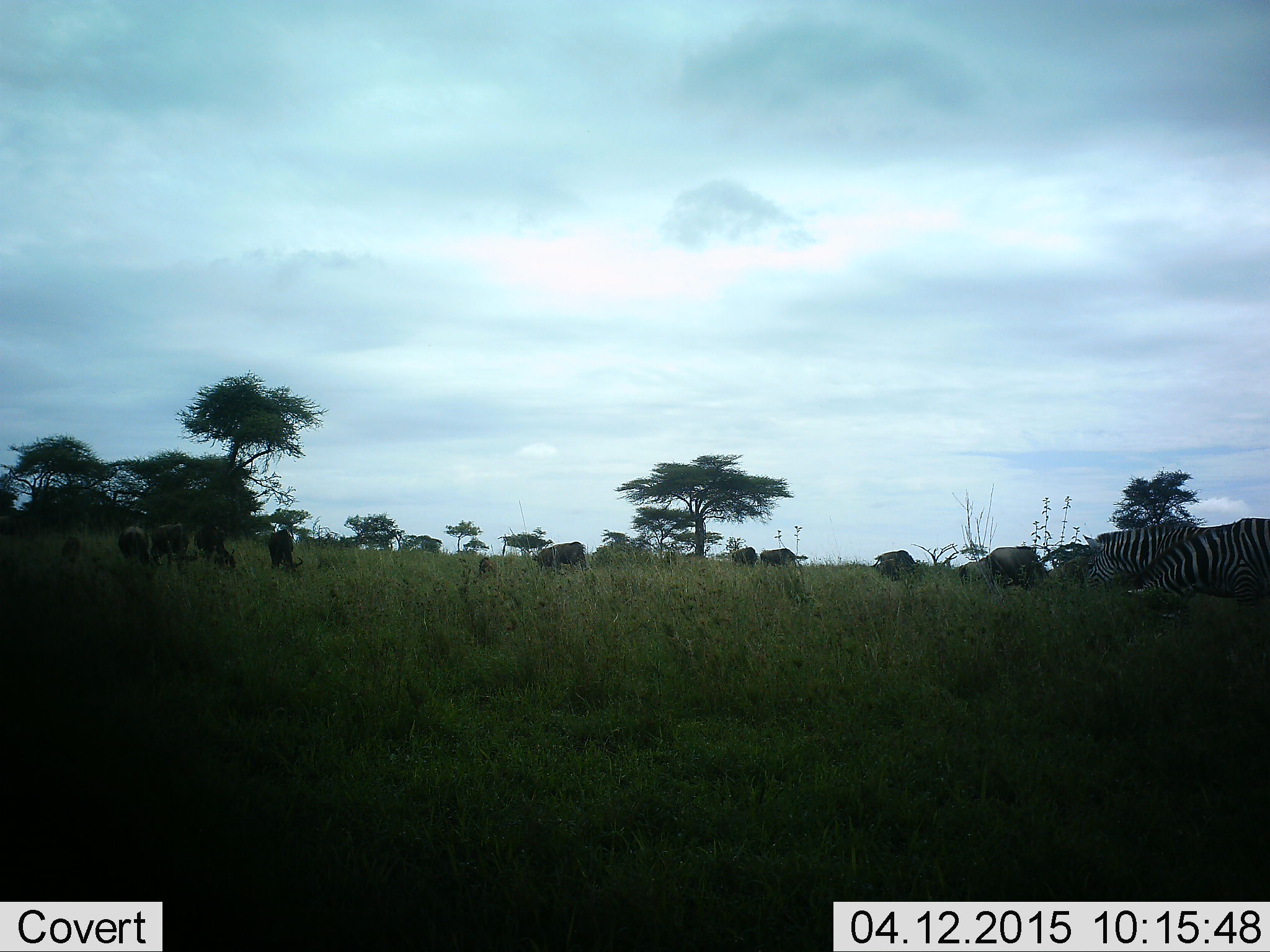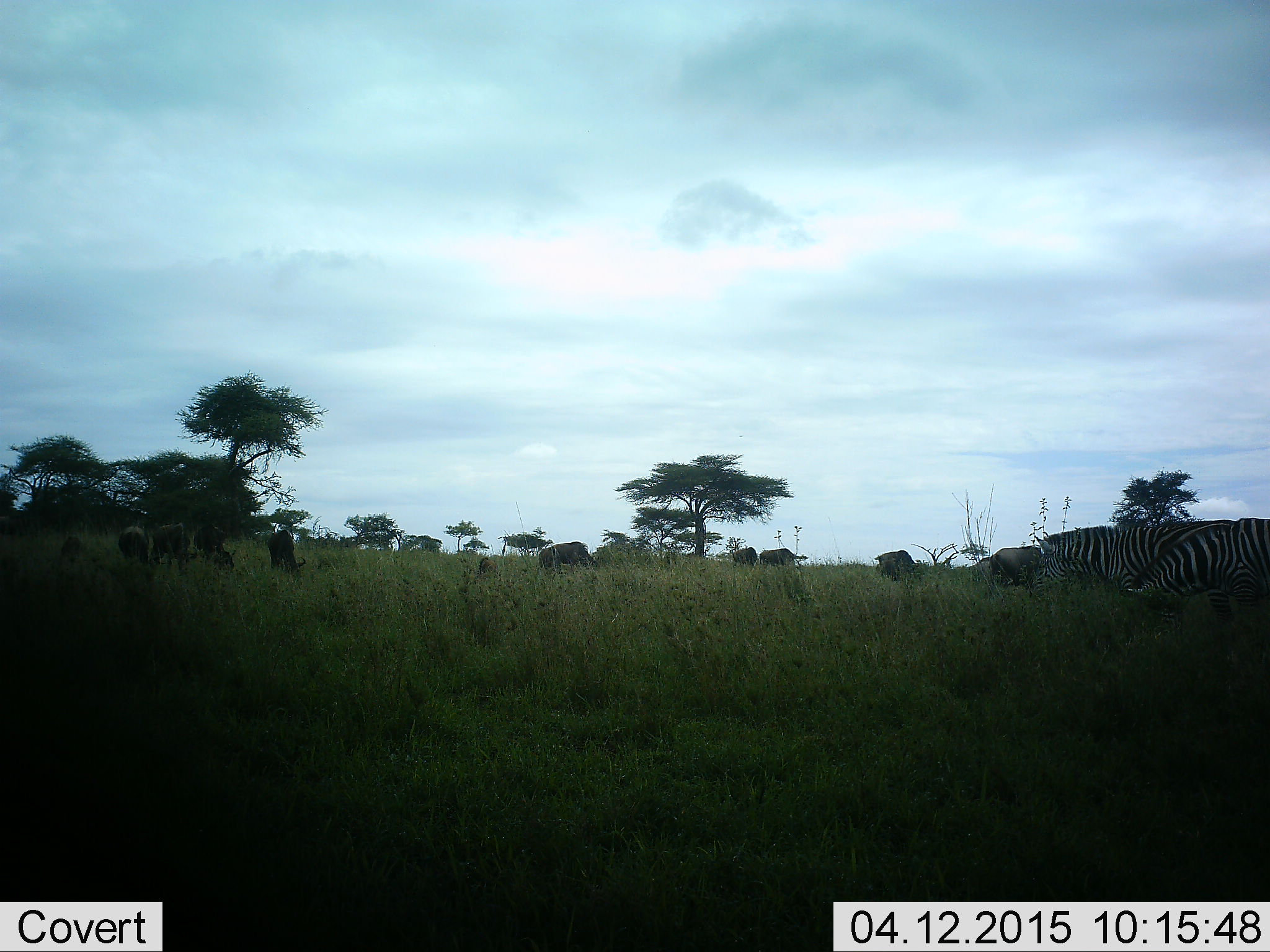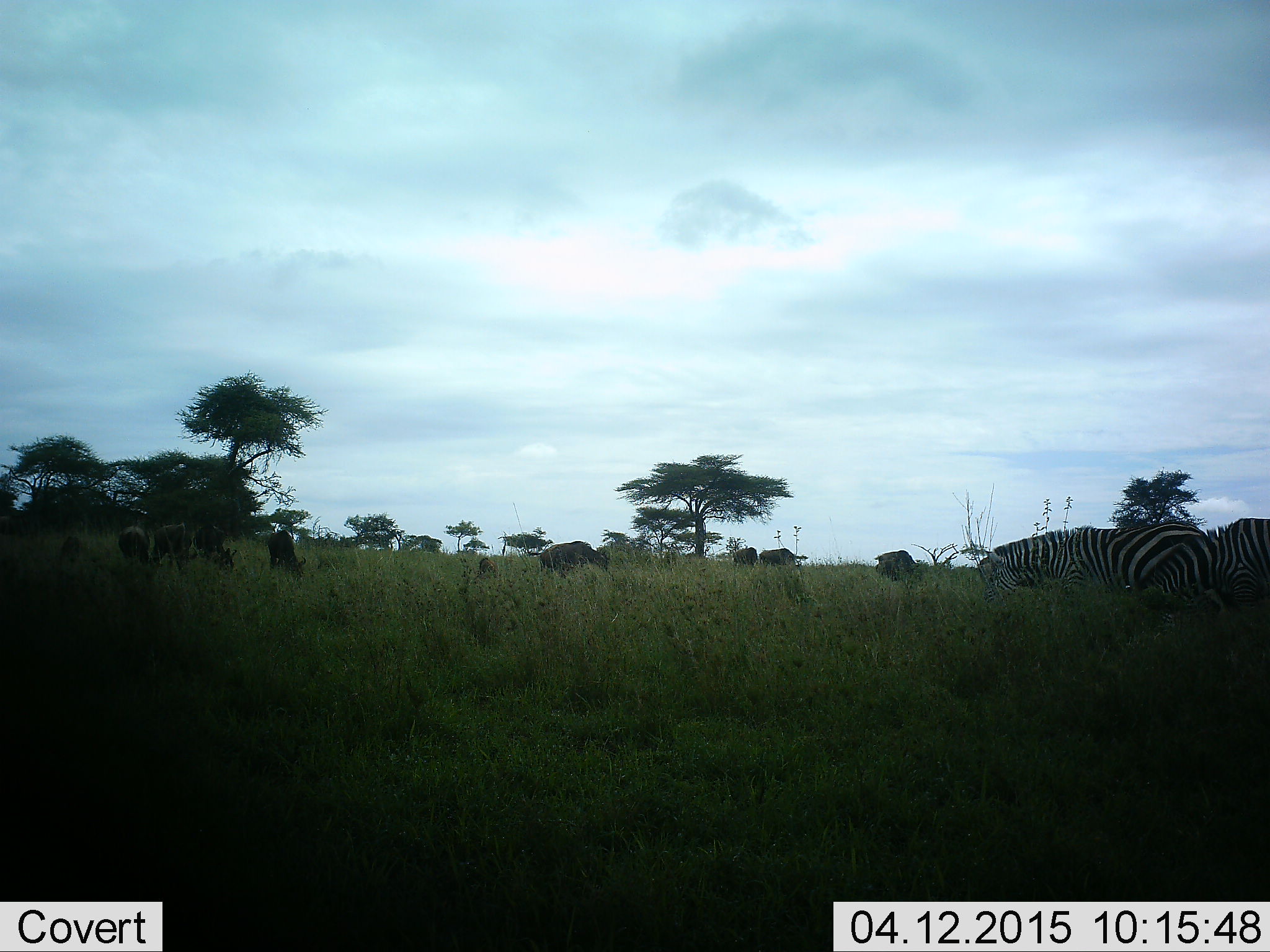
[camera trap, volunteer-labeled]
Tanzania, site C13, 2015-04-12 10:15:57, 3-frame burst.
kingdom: Animalia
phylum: Chordata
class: Mammalia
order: Artiodactyla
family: Bovidae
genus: Connochaetes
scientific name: Connochaetes taurinus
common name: blue wildebeest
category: wildebeest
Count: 10.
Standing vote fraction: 20%.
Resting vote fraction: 0%.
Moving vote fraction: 10%.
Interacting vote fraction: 0%.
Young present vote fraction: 10%.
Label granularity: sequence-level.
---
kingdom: Animalia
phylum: Chordata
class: Mammalia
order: Perissodactyla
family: Equidae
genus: Equus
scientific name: Equus quagga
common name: plains zebra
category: zebra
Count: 3.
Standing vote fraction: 40%.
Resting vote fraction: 0%.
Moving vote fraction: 20%.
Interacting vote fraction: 7%.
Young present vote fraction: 0%.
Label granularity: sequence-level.